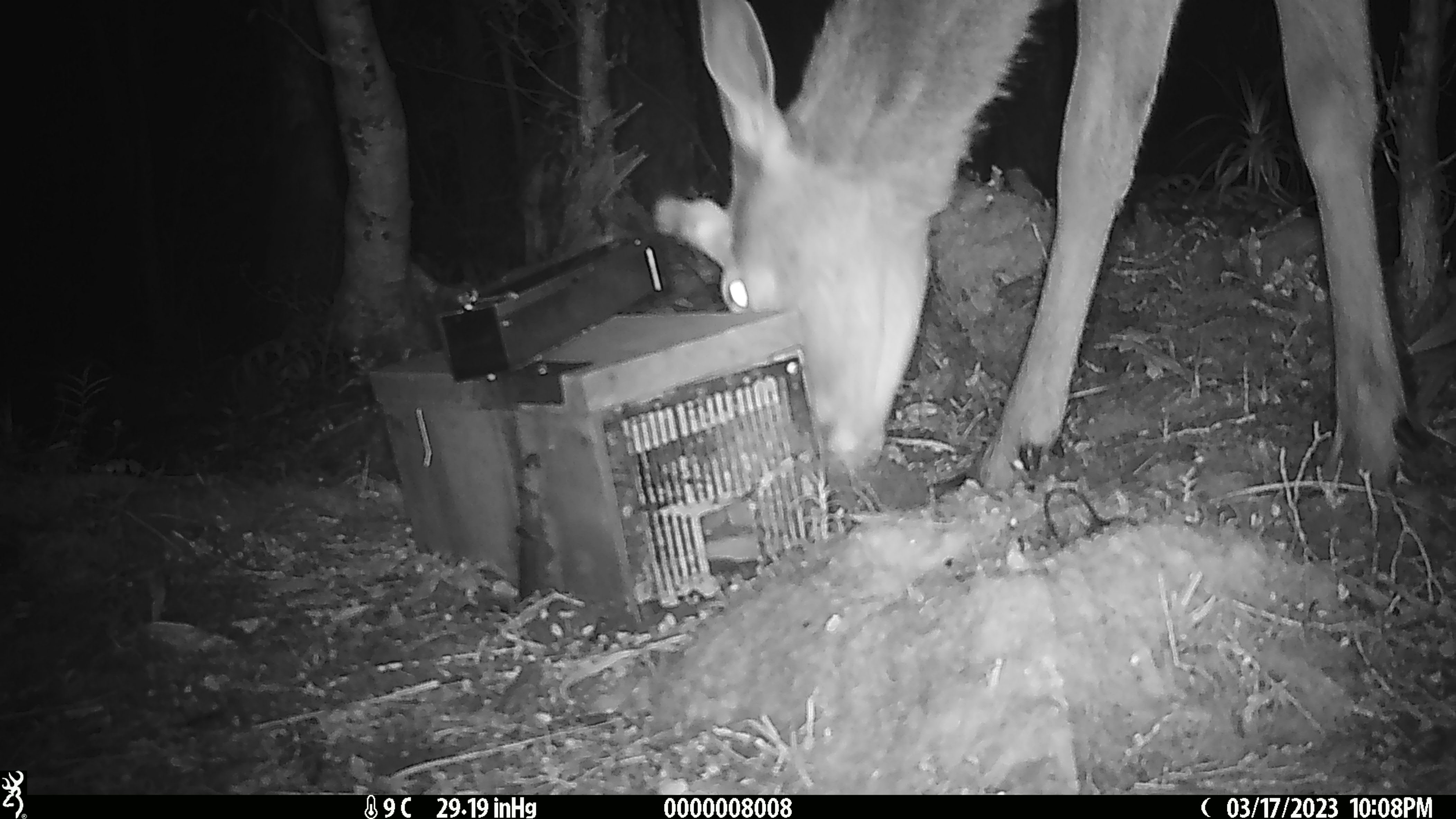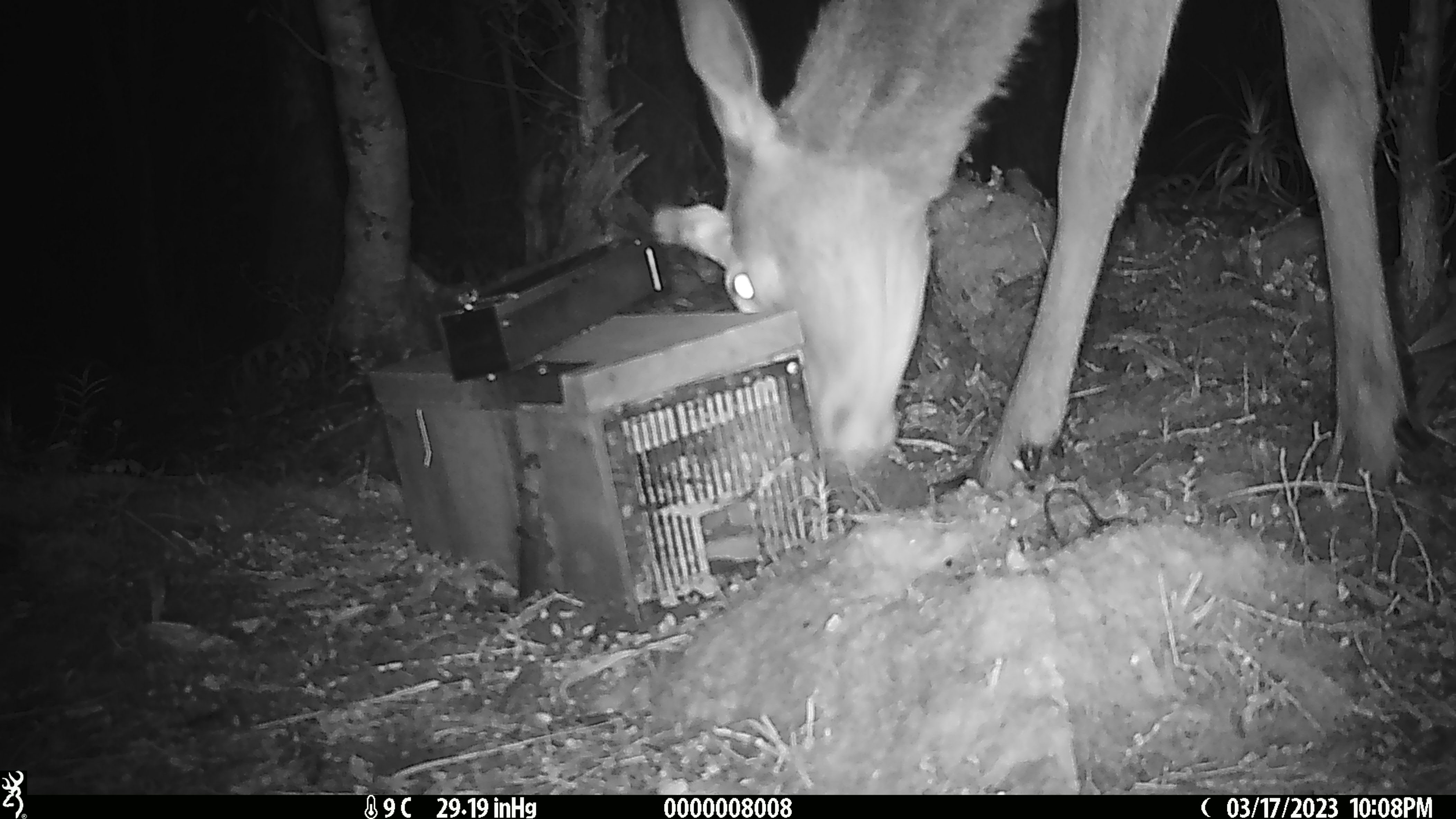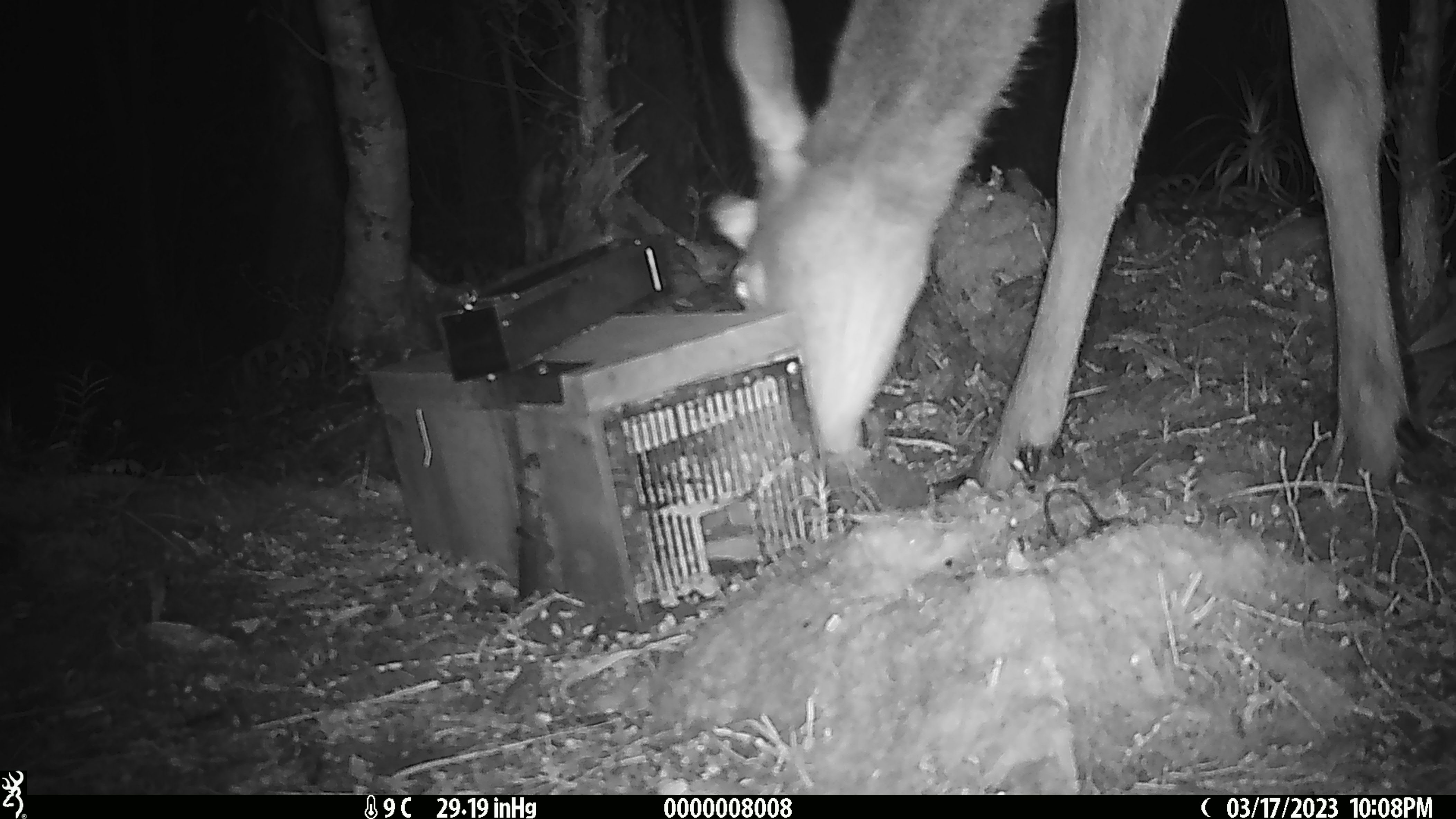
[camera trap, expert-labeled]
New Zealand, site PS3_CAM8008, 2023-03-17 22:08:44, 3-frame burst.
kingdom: Animalia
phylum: Chordata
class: Mammalia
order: Artiodactyla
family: Cervidae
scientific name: Cervidae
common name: deer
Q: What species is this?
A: Deer (Cervidae).